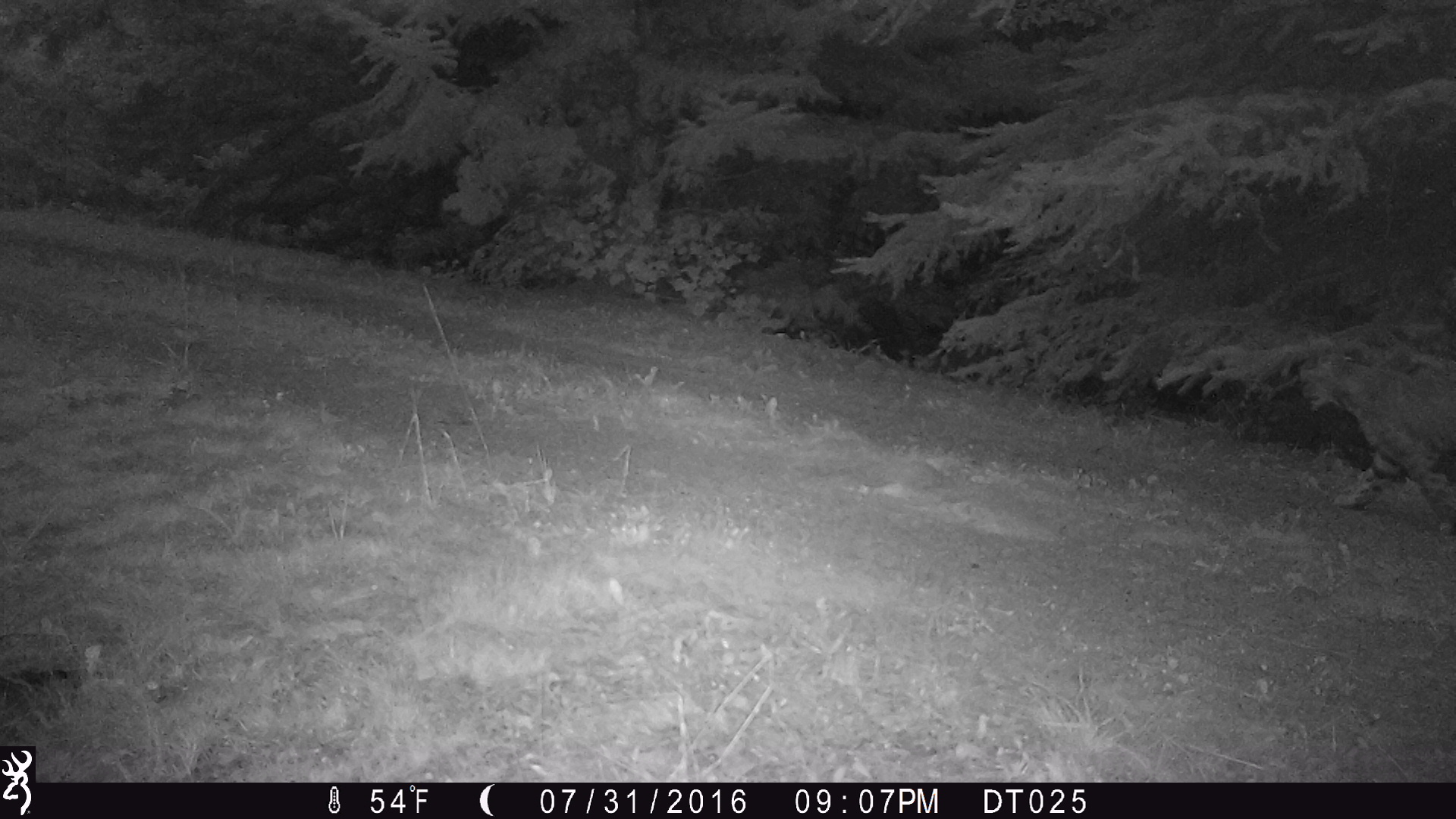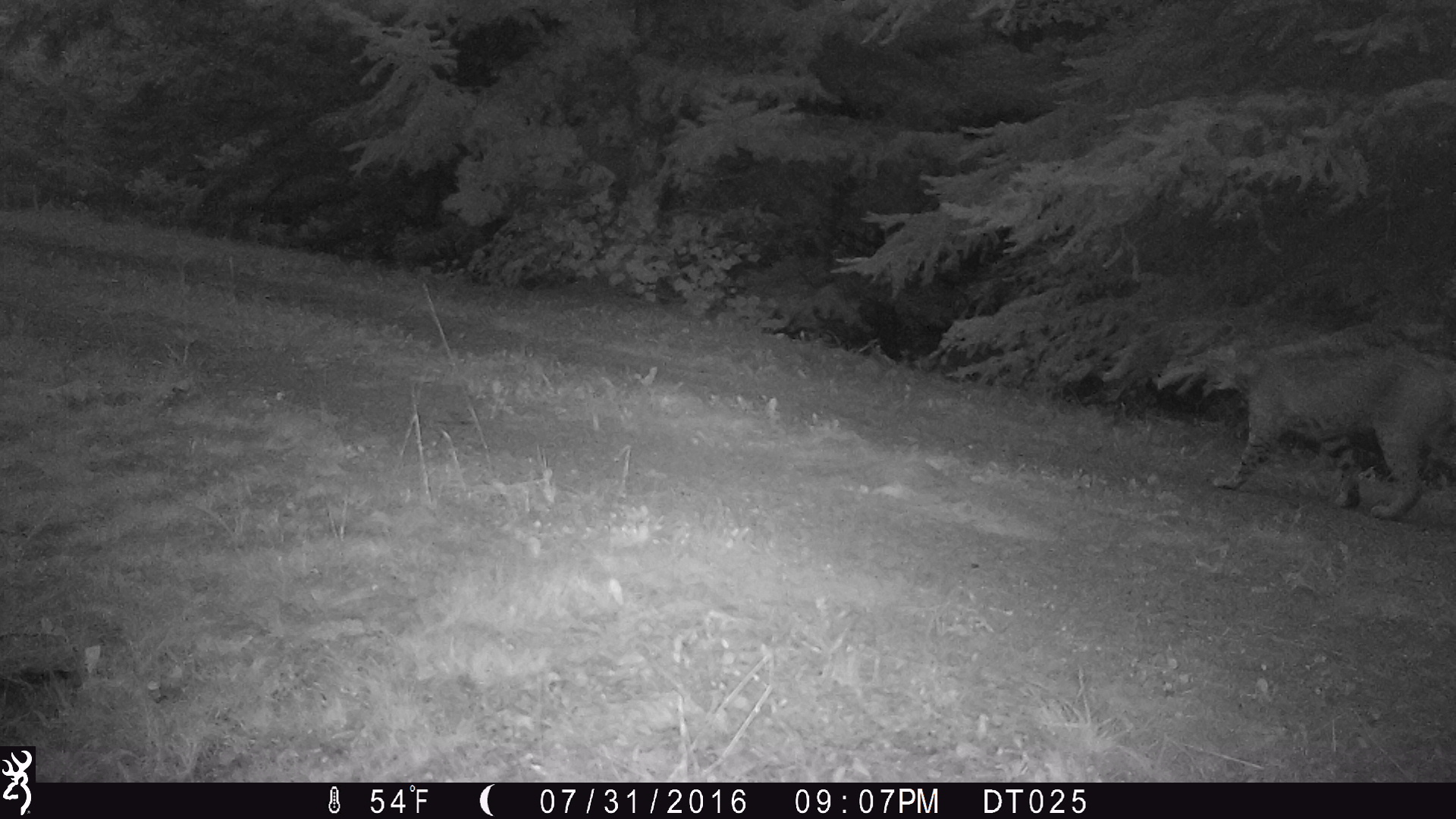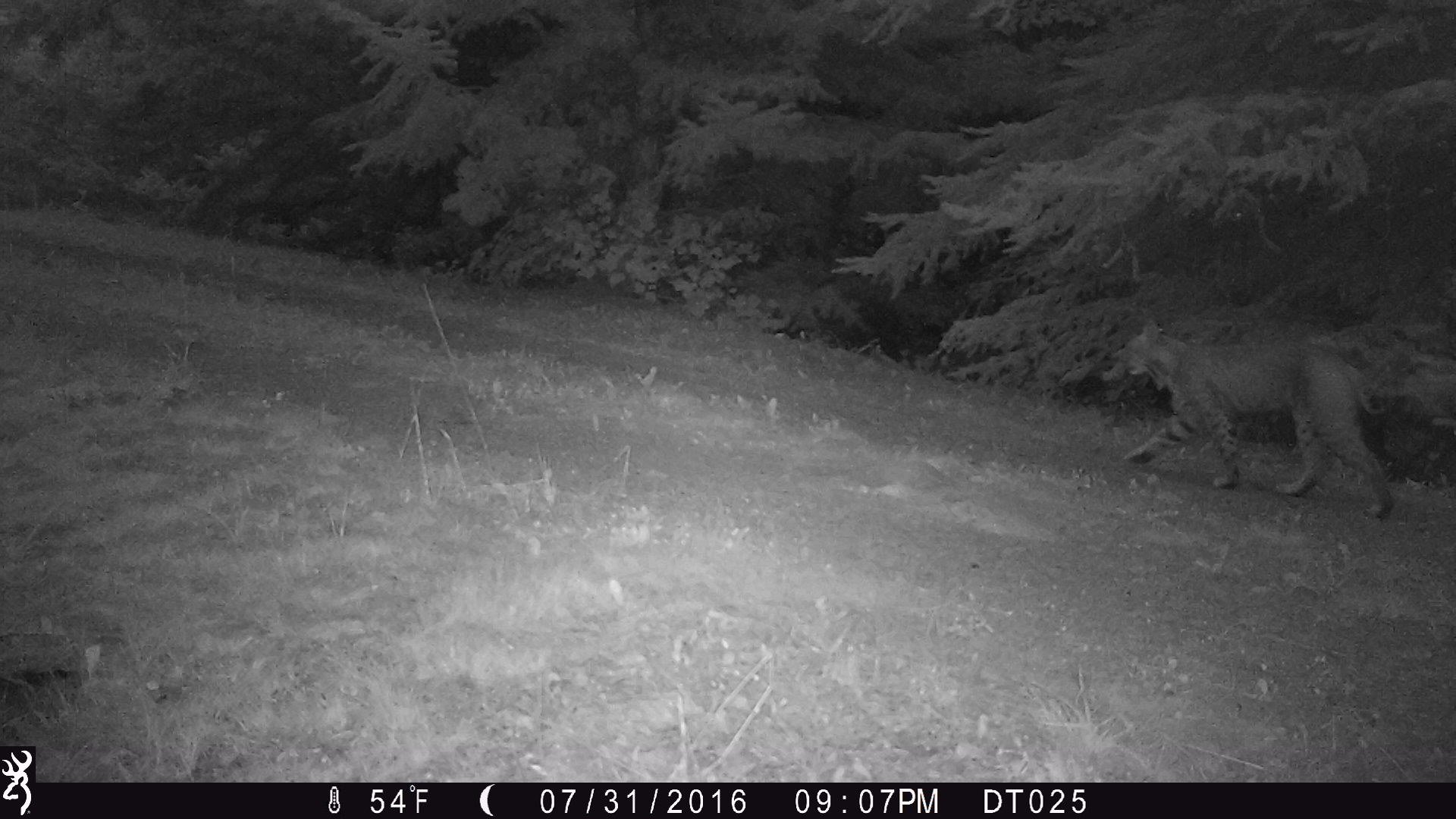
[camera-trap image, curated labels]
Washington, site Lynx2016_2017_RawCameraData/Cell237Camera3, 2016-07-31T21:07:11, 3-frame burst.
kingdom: Animalia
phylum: Chordata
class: Mammalia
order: Carnivora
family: Felidae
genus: Lynx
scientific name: Lynx rufus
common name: bobcat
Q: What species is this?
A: Lynx rufus (bobcat).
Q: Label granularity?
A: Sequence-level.